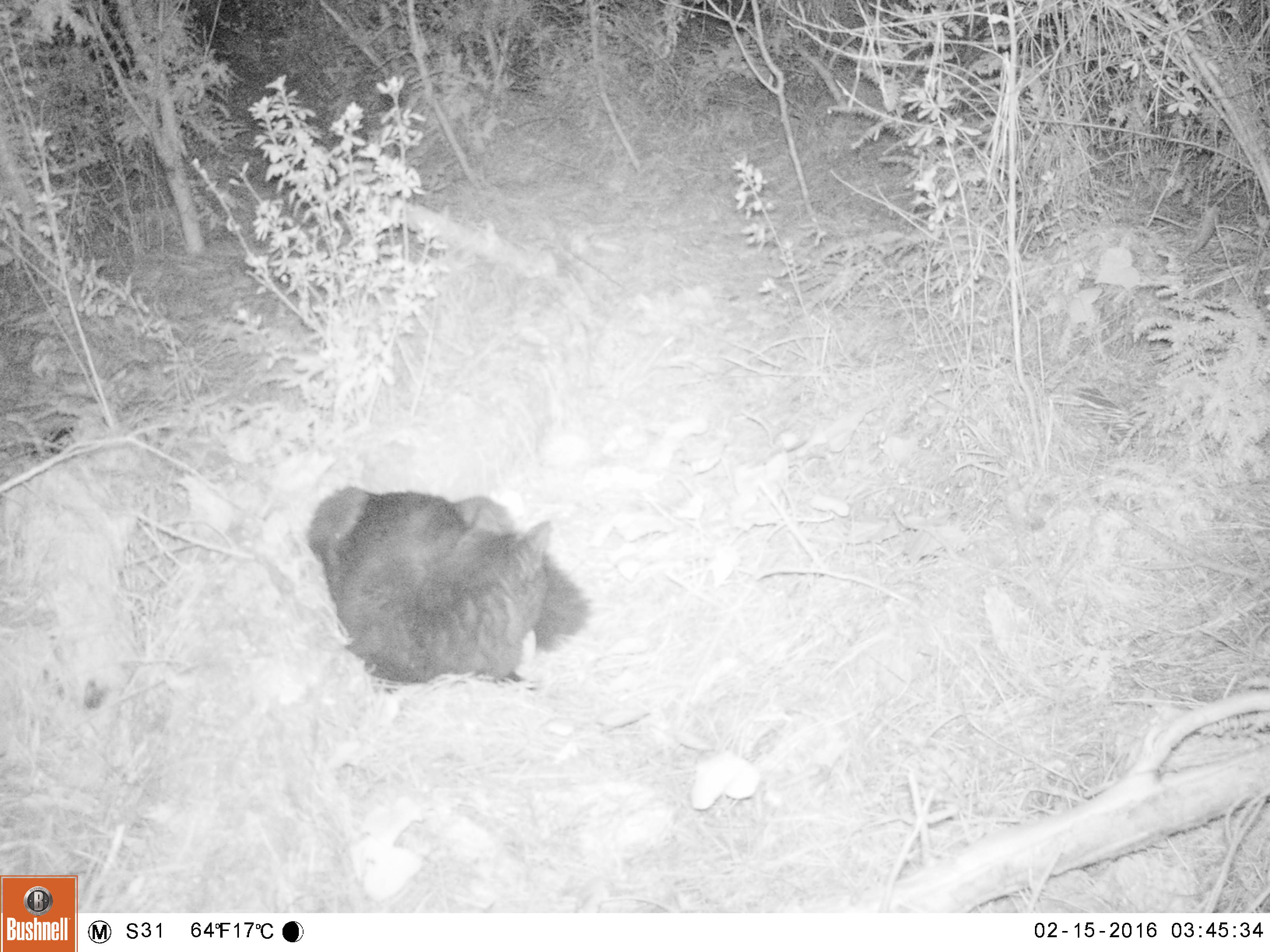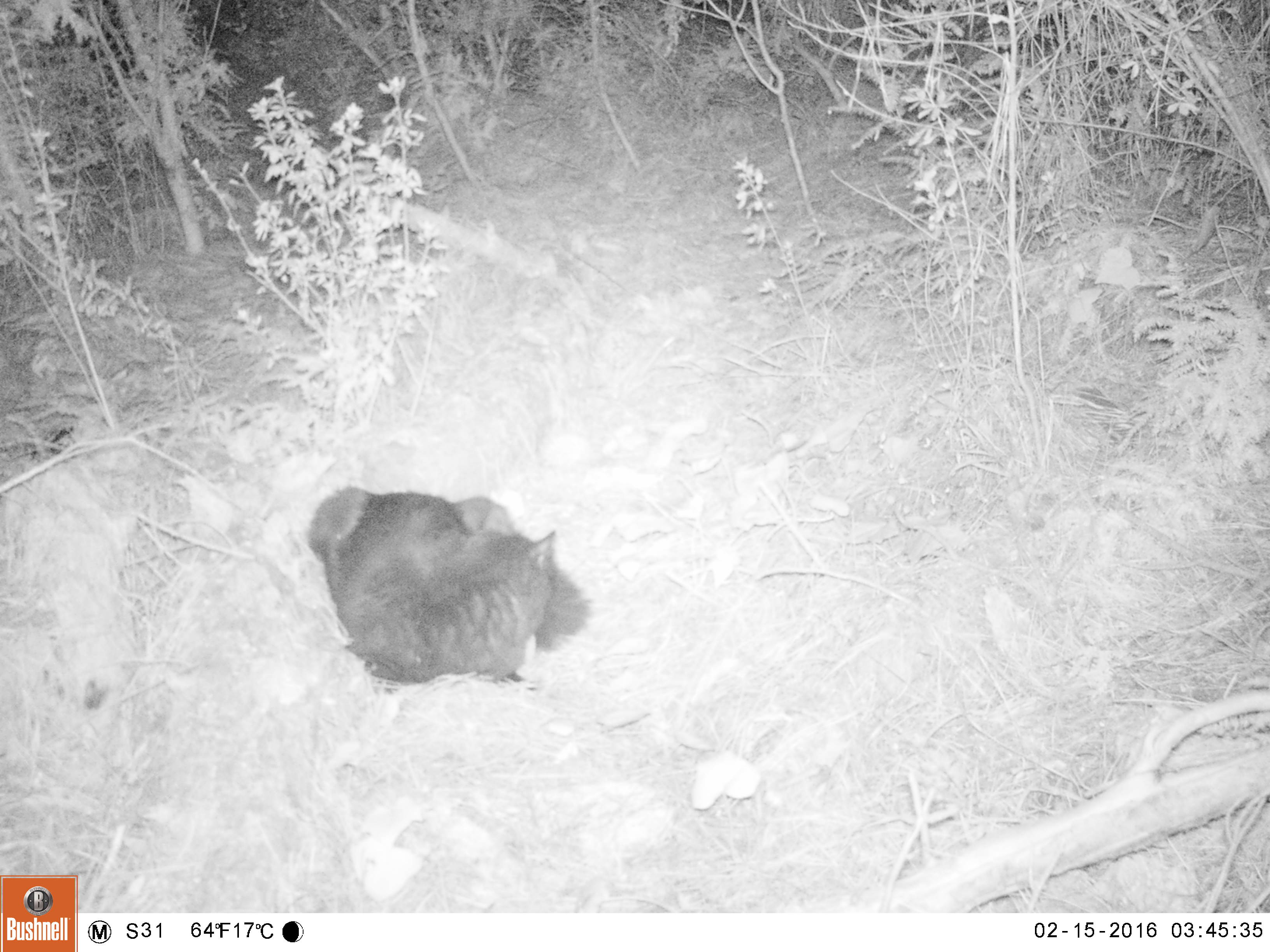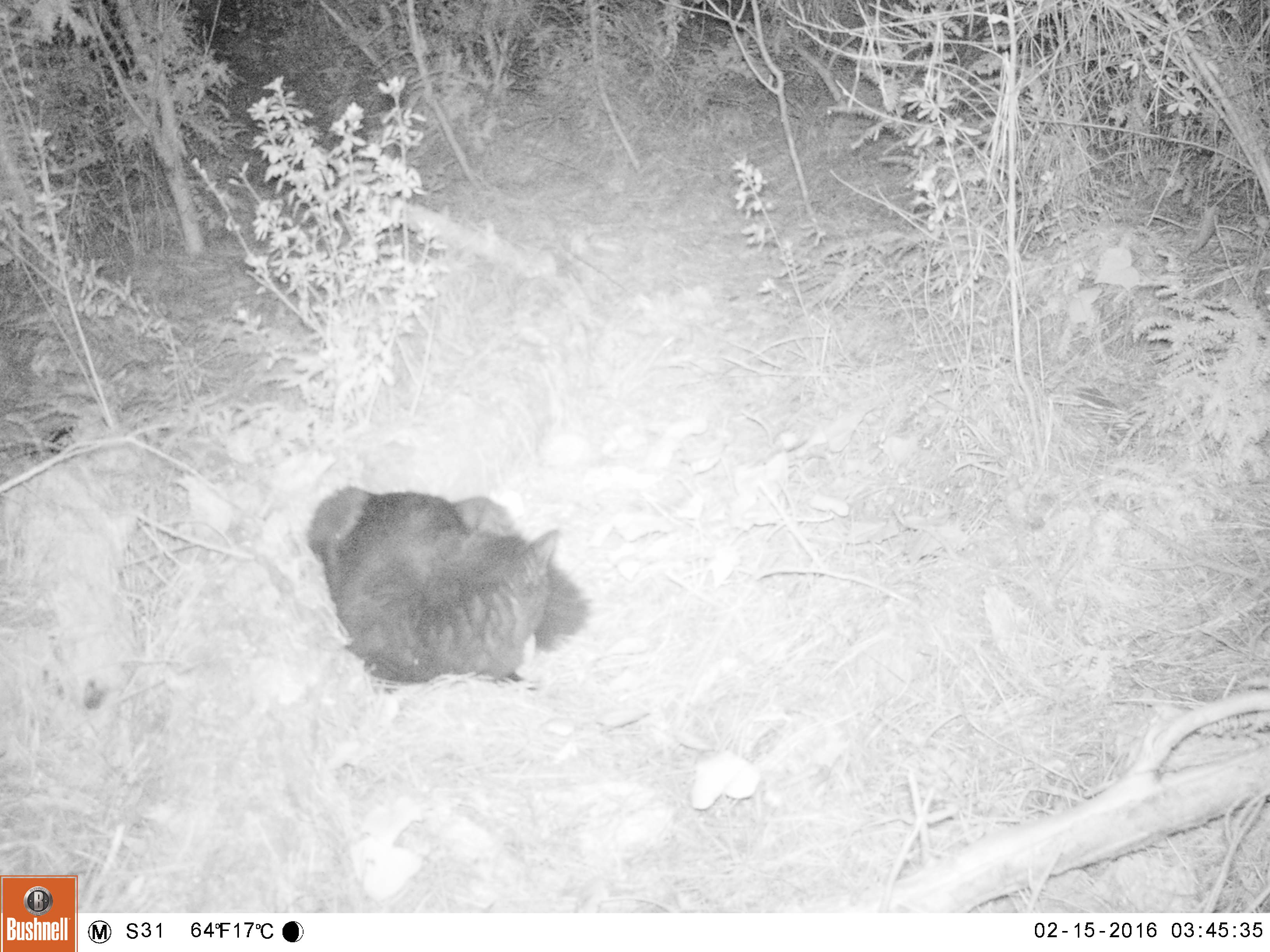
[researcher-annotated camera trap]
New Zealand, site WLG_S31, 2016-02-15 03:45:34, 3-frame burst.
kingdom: Animalia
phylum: Chordata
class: Mammalia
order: Carnivora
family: Felidae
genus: Felis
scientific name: Felis catus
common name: domestic cat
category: cat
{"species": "cat (domestic cat) (Felis catus)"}